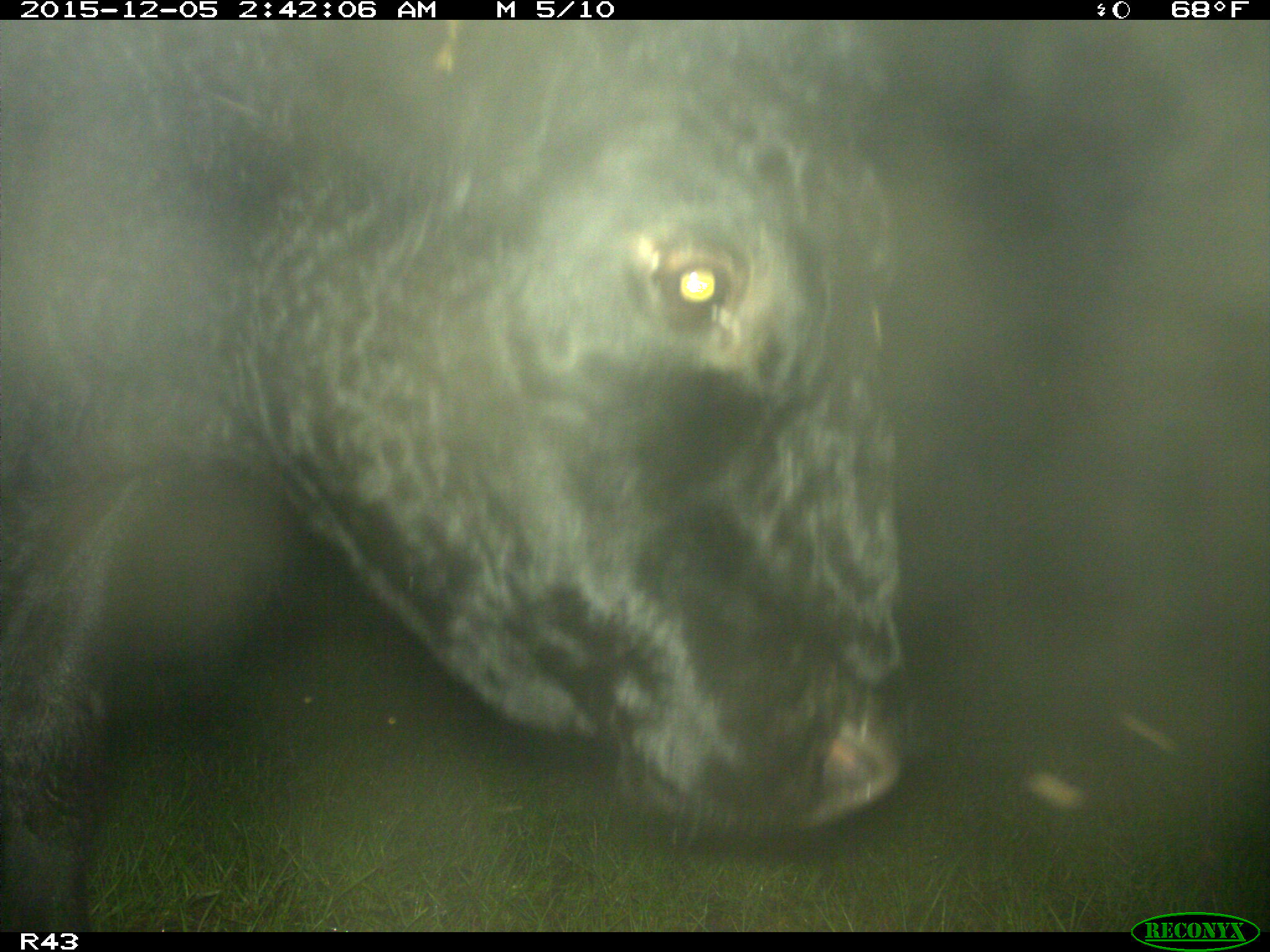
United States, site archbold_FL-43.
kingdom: Animalia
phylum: Chordata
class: Mammalia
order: Artiodactyla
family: Bovidae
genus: Bos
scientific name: Bos taurus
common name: domestic cow